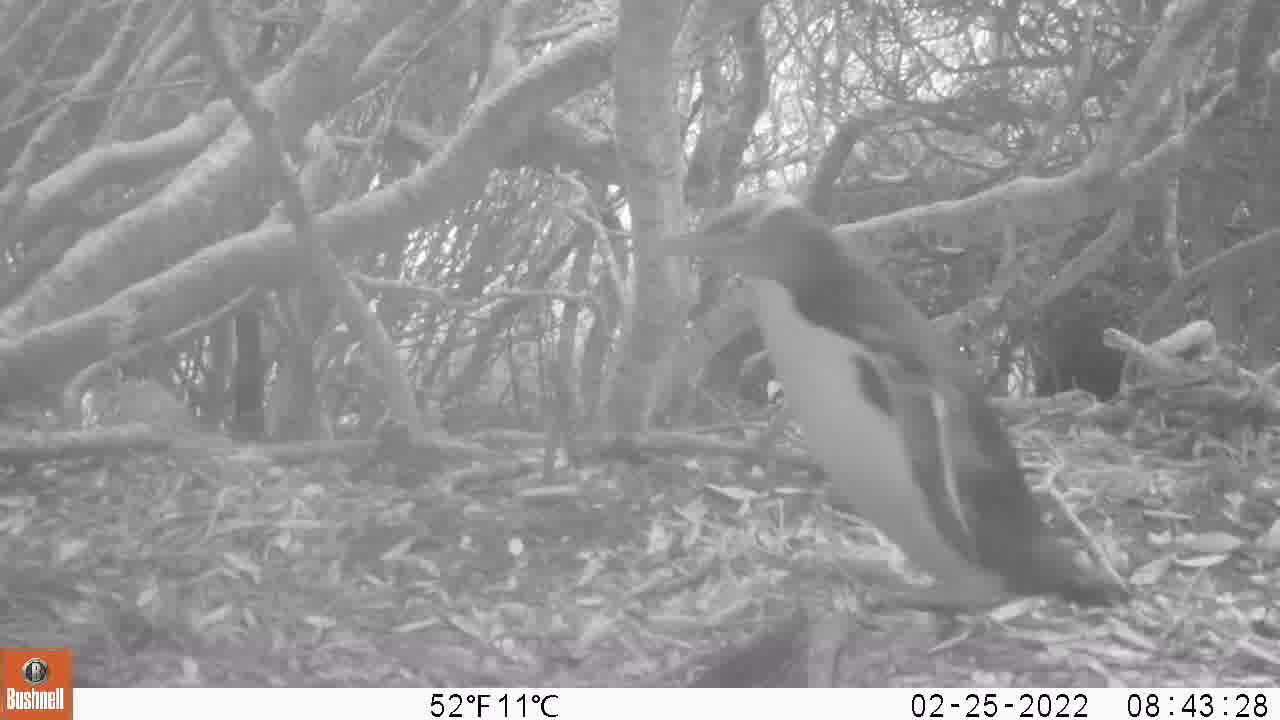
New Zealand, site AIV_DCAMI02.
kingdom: Animalia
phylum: Chordata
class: Aves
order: Sphenisciformes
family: Spheniscidae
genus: Megadyptes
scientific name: Megadyptes antipodes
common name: yellow-eyed penguin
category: yellow eyed penguin